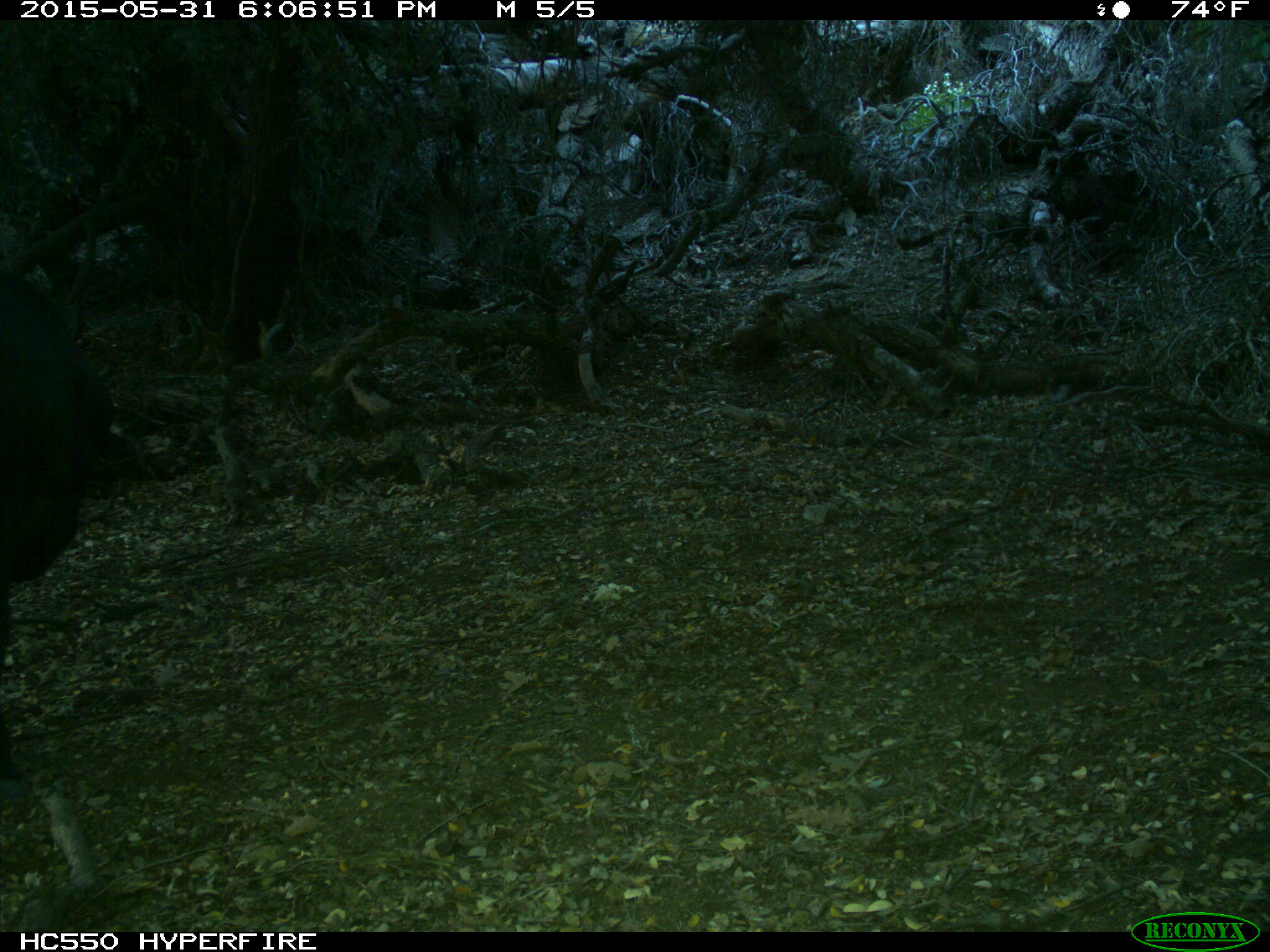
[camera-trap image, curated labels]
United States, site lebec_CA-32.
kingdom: Animalia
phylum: Chordata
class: Mammalia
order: Artiodactyla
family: Bovidae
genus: Bos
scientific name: Bos taurus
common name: domestic cow